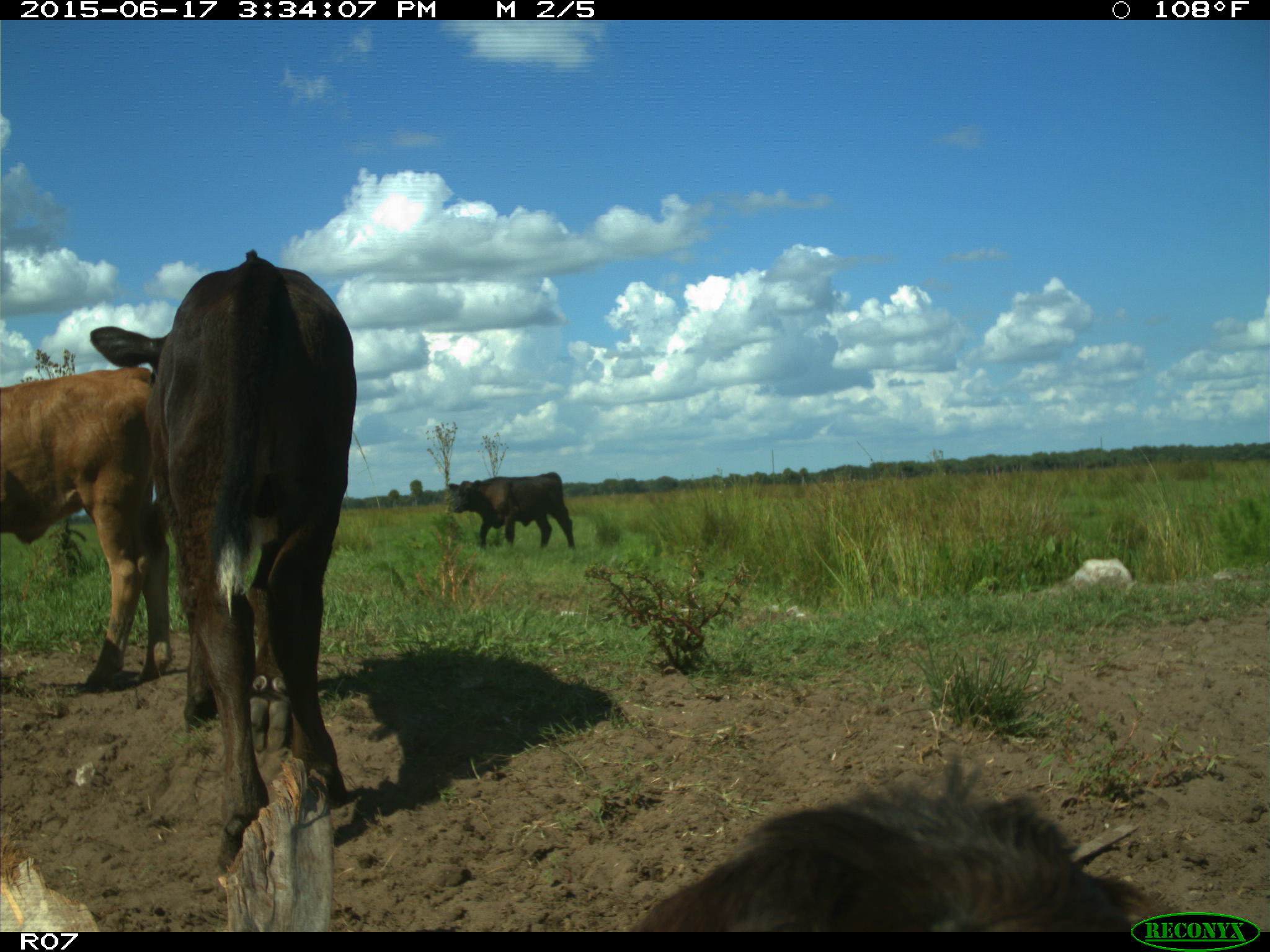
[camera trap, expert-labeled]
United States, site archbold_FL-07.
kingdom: Animalia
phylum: Chordata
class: Mammalia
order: Artiodactyla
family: Bovidae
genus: Bos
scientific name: Bos taurus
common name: domestic cow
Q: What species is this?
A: Bos taurus (domestic cow).